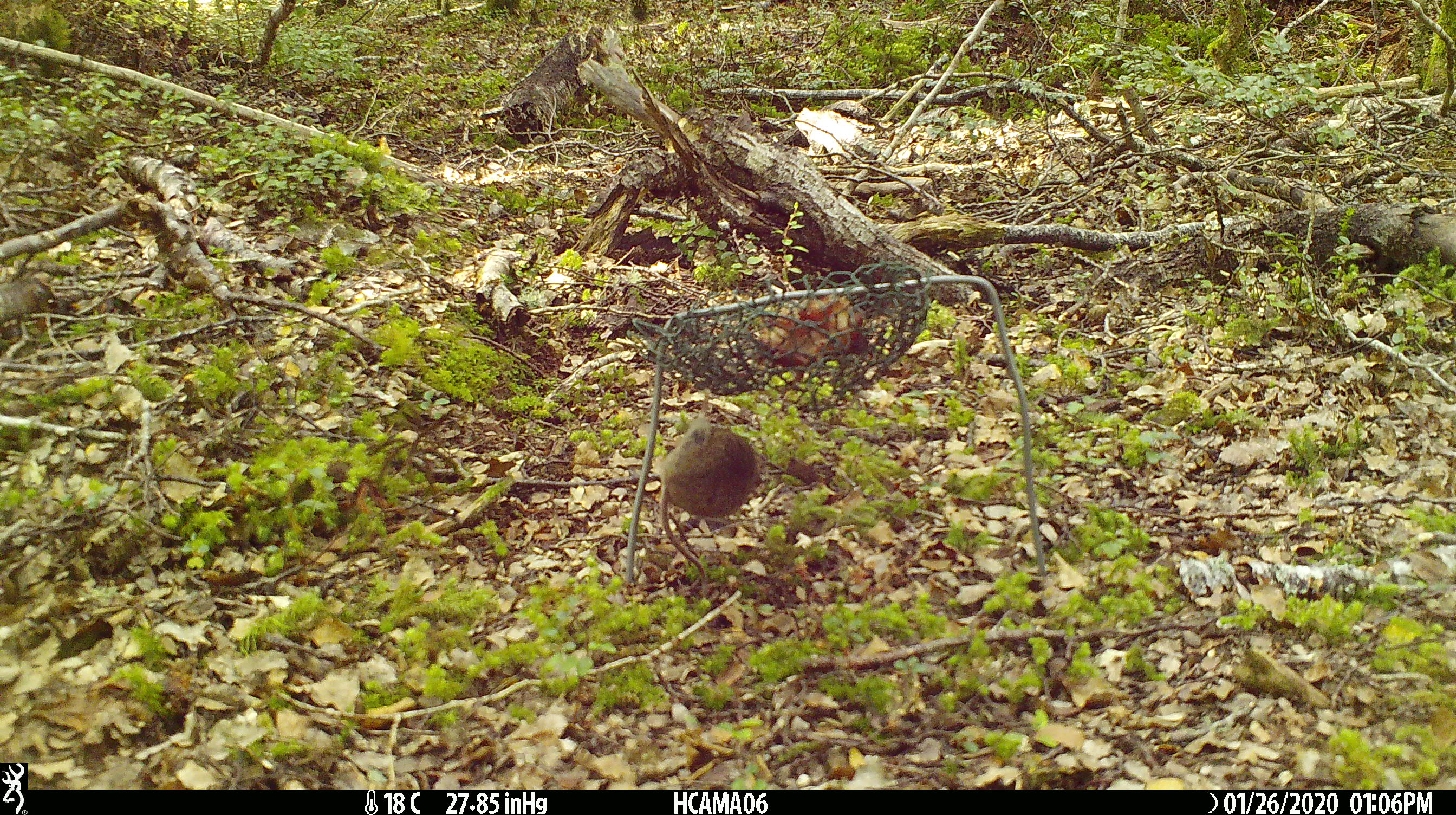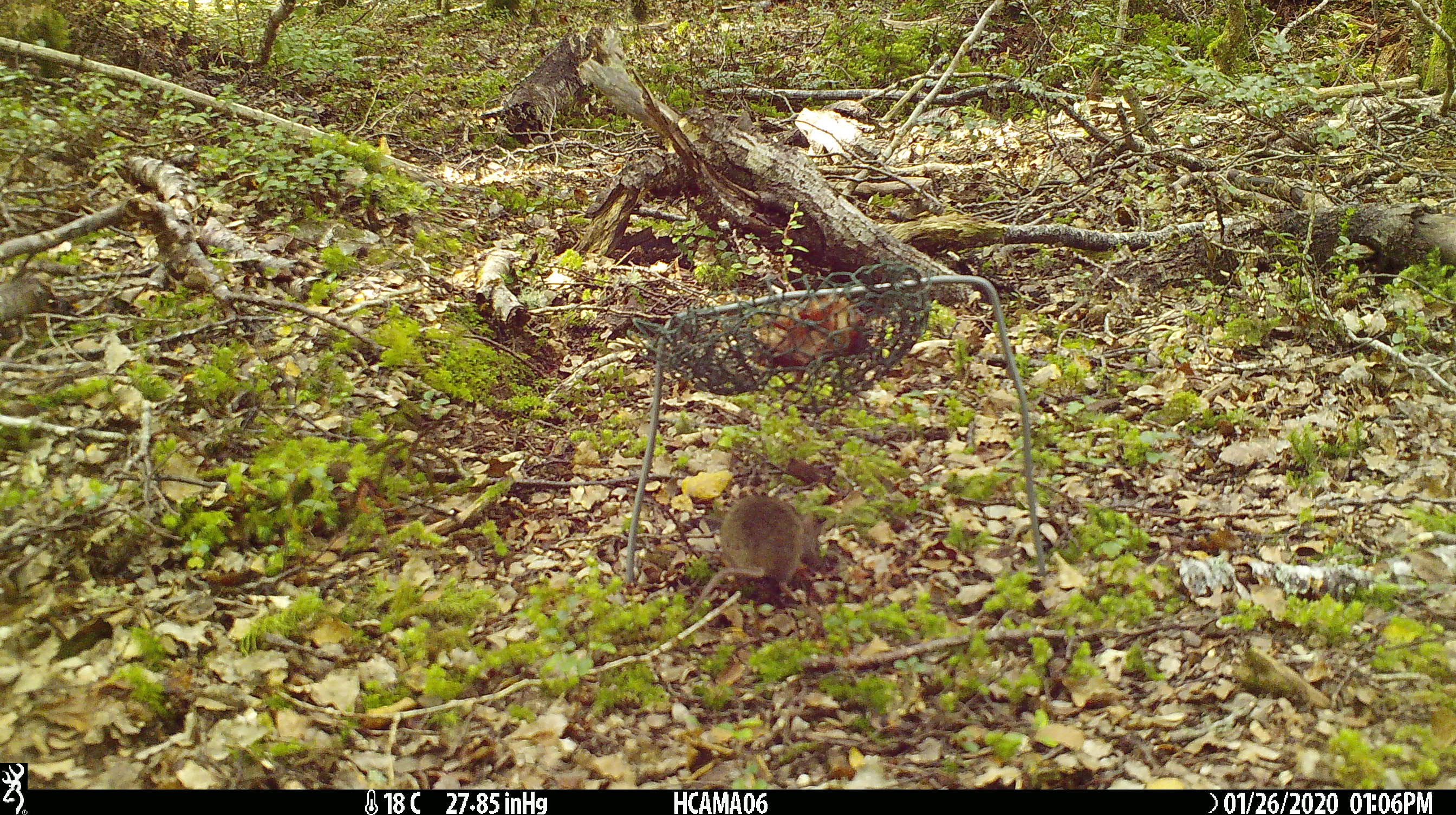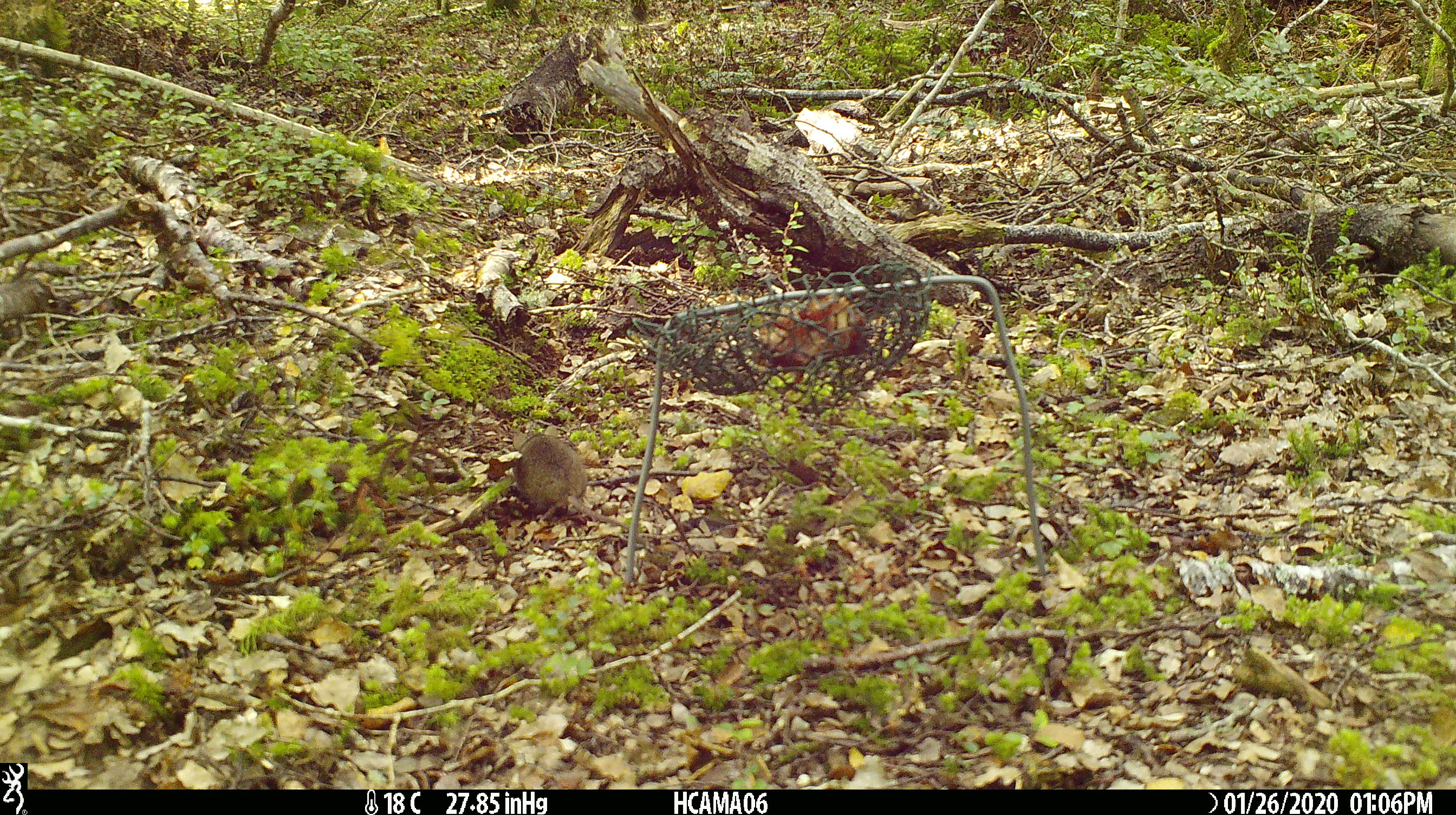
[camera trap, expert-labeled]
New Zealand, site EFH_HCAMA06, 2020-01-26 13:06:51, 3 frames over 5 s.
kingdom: Animalia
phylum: Chordata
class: Mammalia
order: Rodentia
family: Muridae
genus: Mus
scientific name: Mus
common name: mouse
Mouse (Mus).